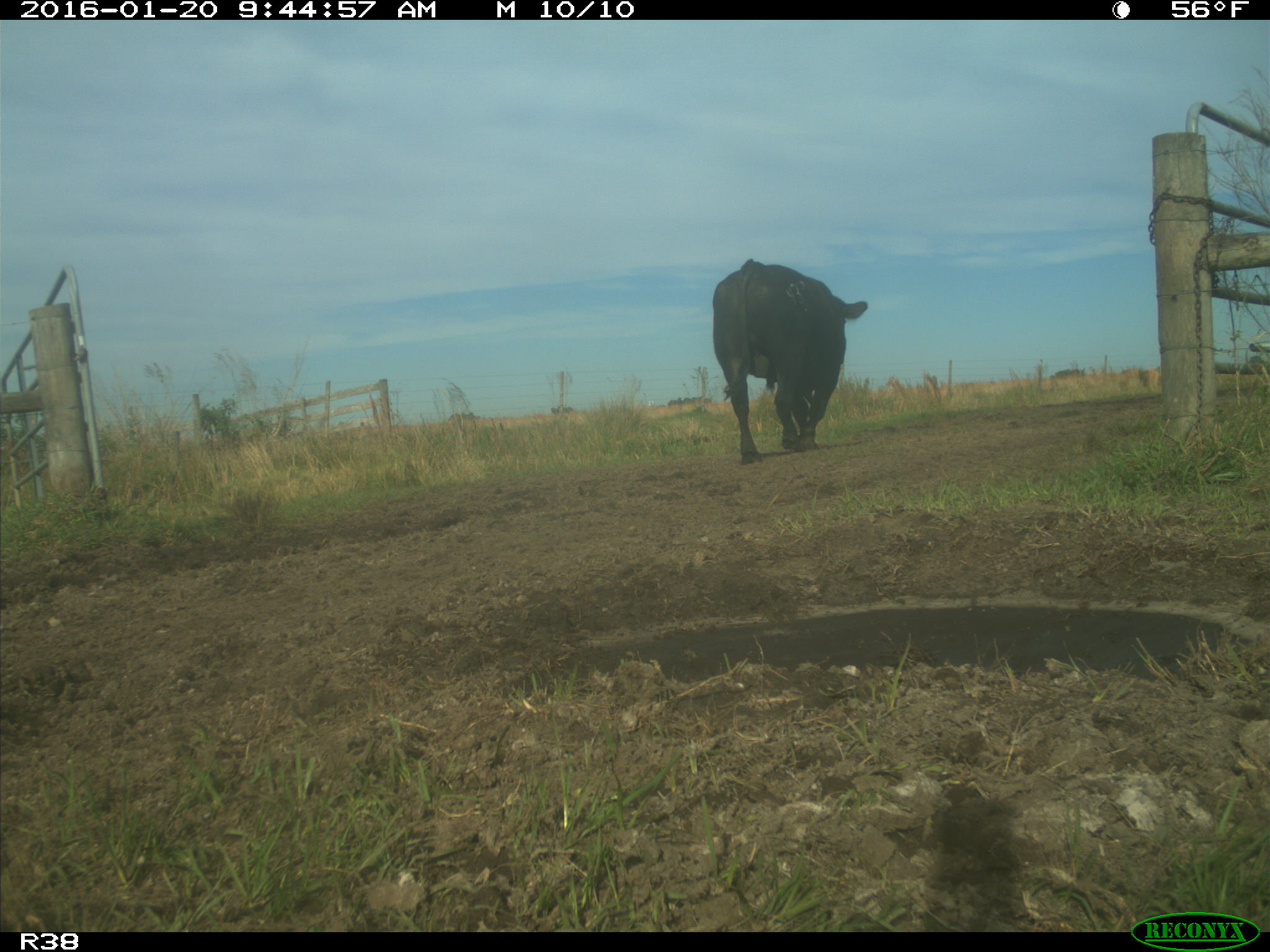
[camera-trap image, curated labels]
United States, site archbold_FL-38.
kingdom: Animalia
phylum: Chordata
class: Mammalia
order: Artiodactyla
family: Bovidae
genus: Bos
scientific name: Bos taurus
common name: domestic cow